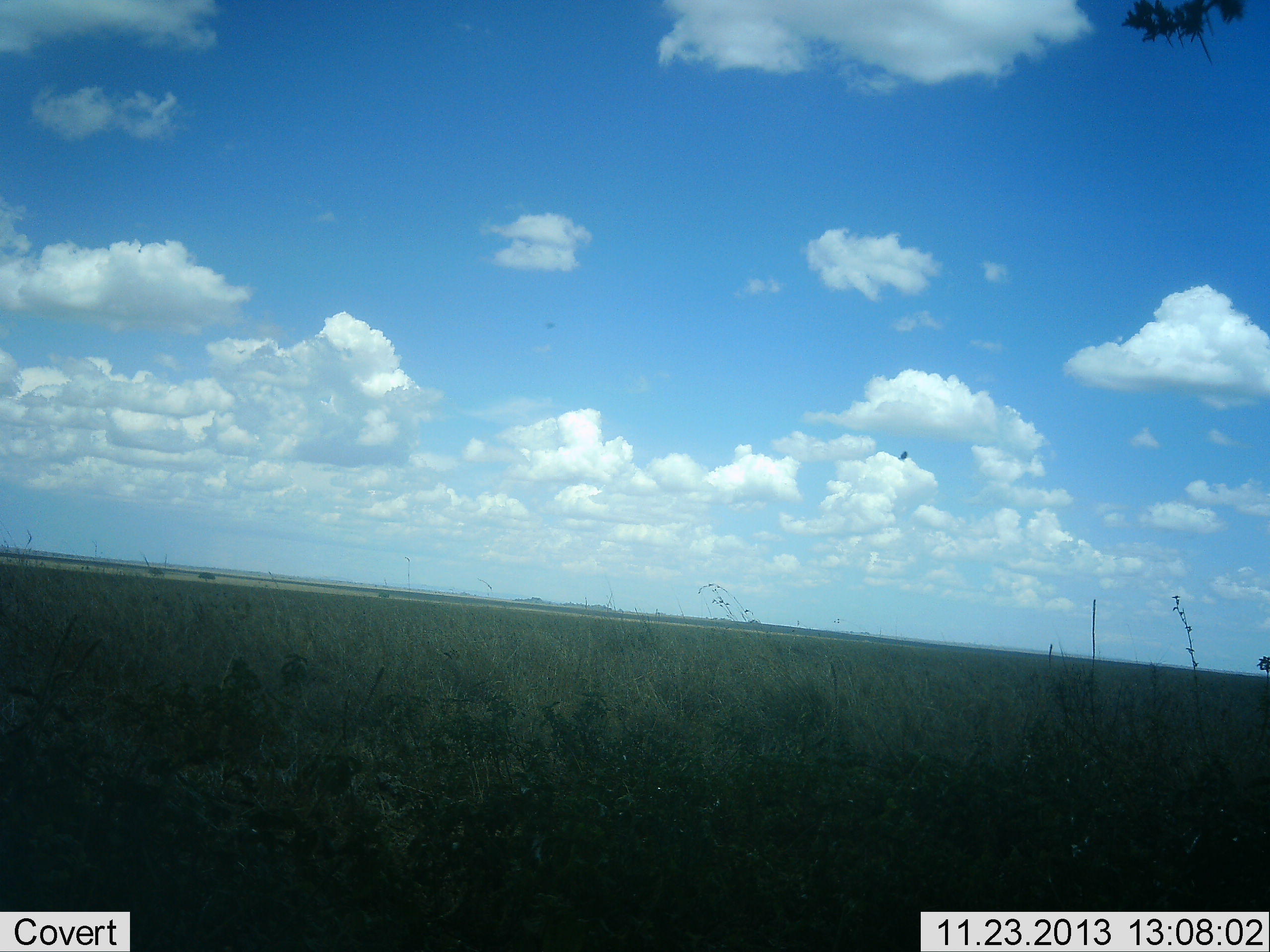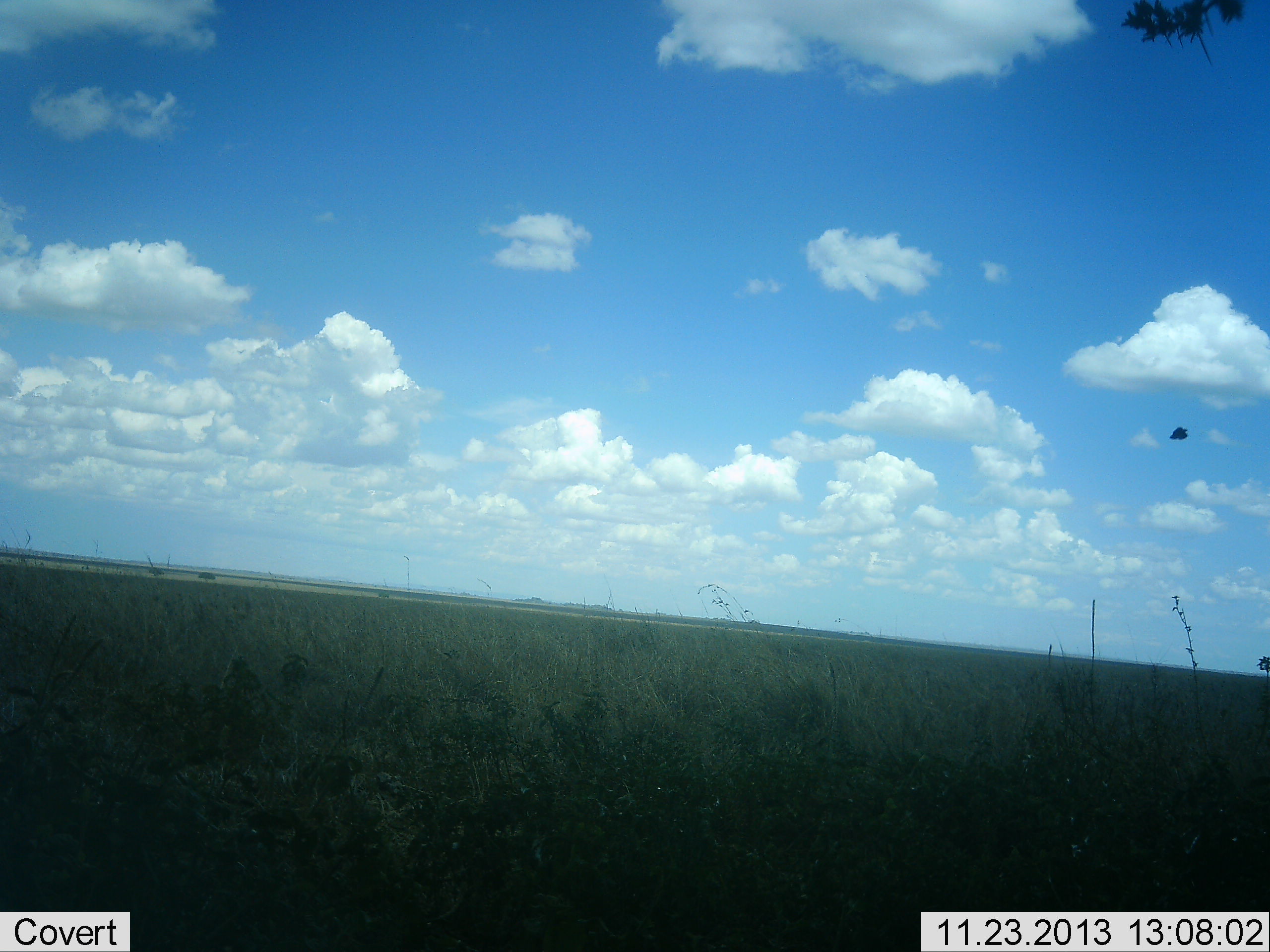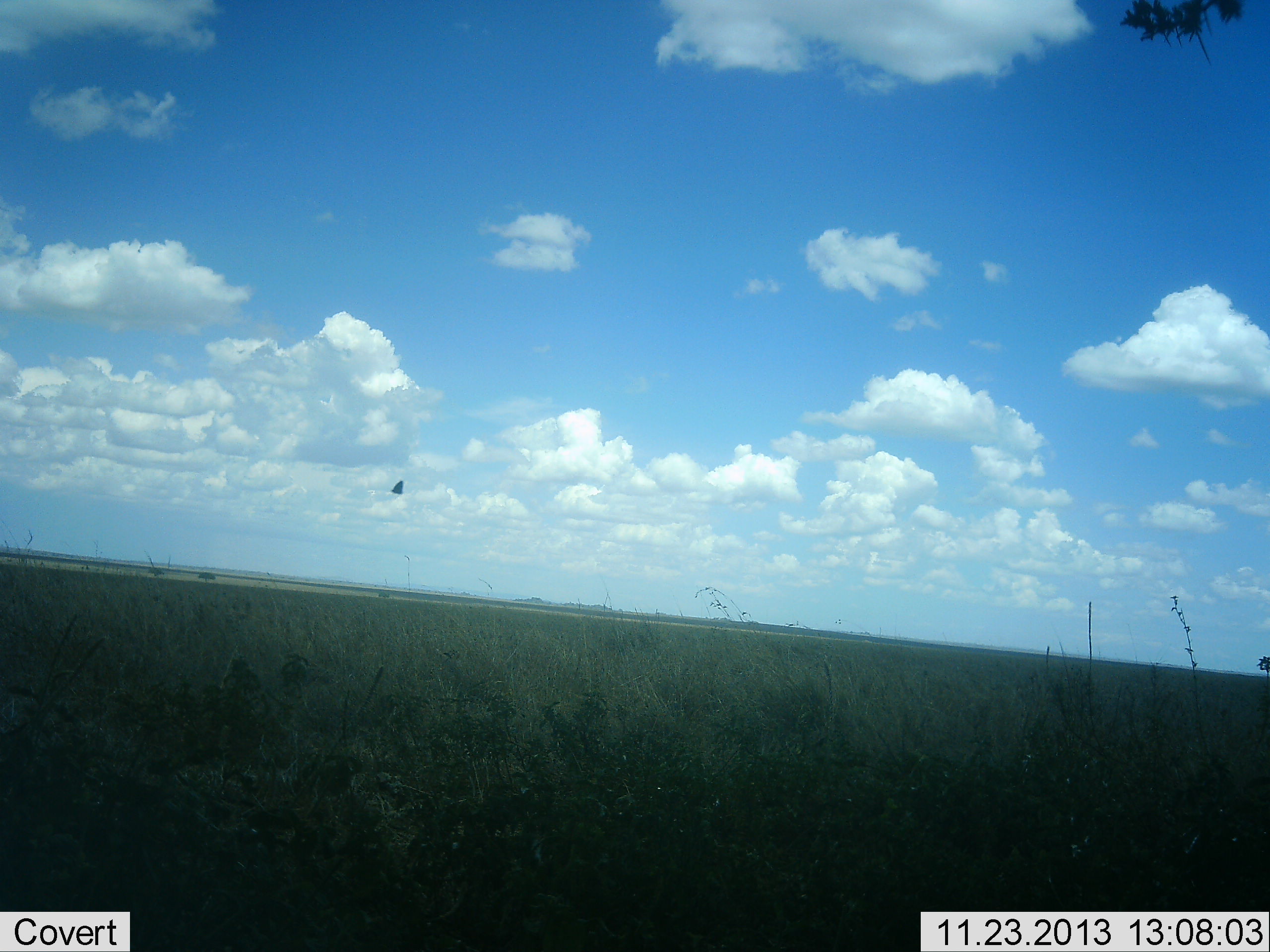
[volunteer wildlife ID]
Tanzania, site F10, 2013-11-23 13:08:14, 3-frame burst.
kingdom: Animalia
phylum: Arthropoda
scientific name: Arthropoda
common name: arthropods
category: insectspider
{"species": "insectspider (arthropods) (Arthropoda)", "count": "1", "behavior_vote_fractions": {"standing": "0%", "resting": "0%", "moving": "100%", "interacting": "0%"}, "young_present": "0%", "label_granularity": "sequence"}